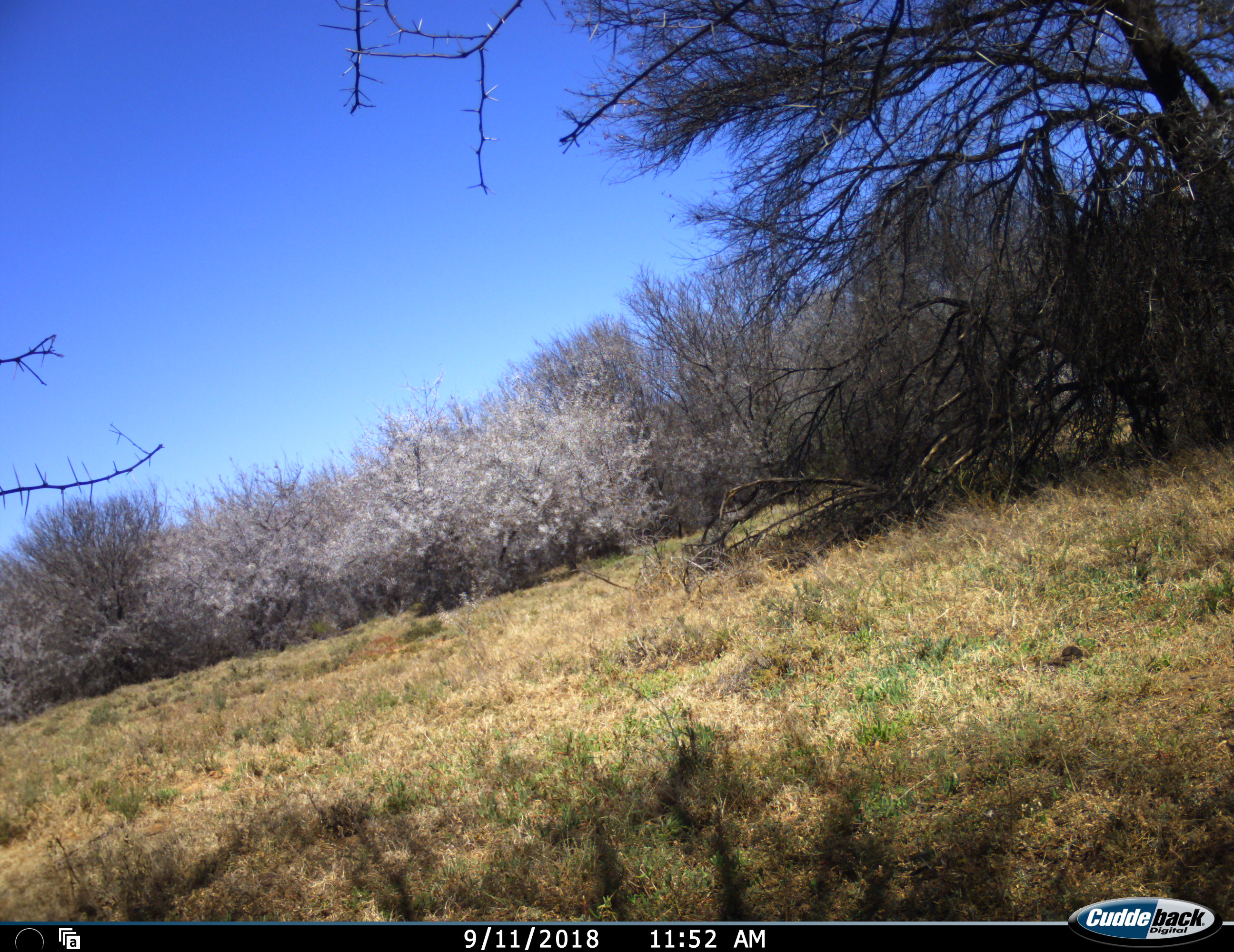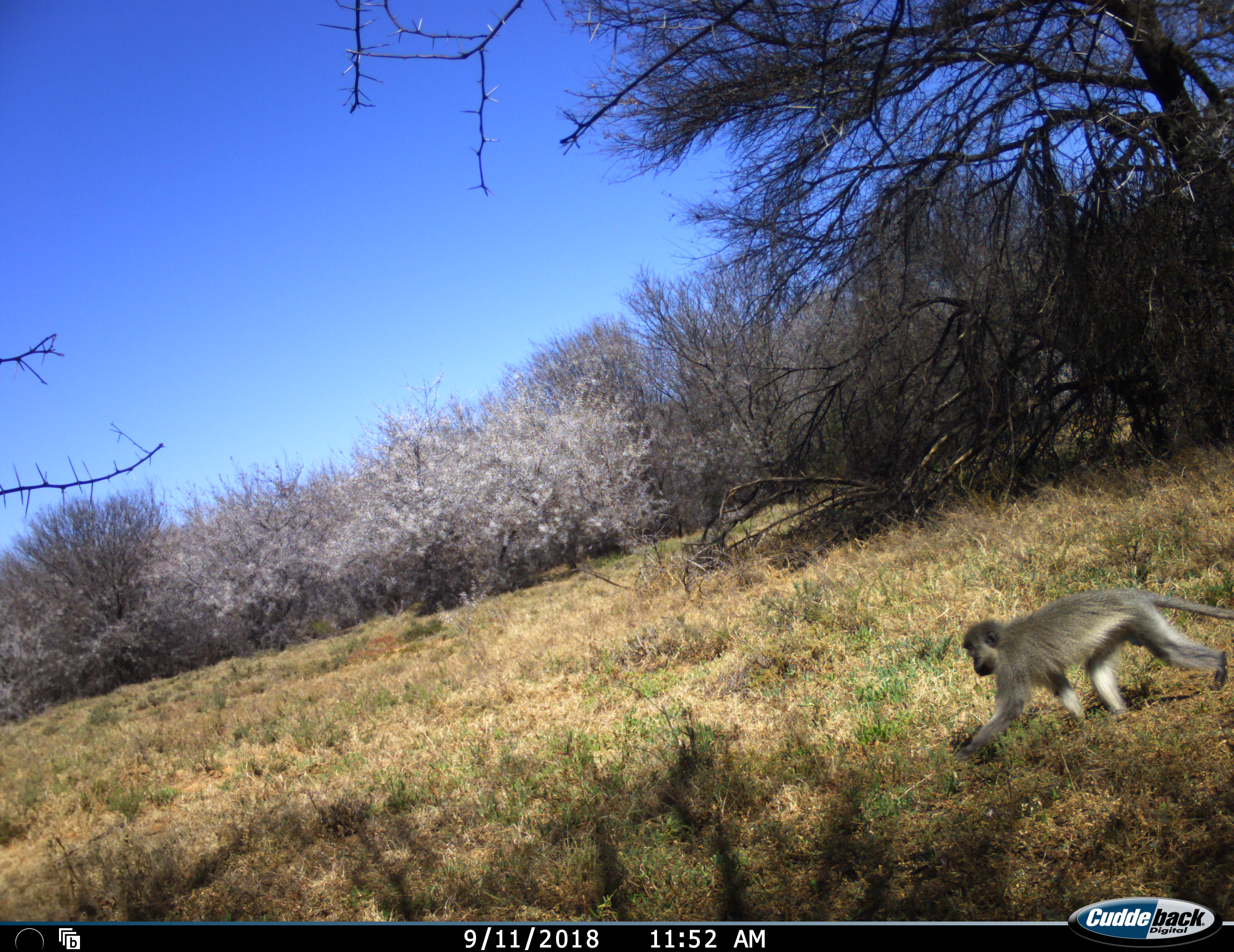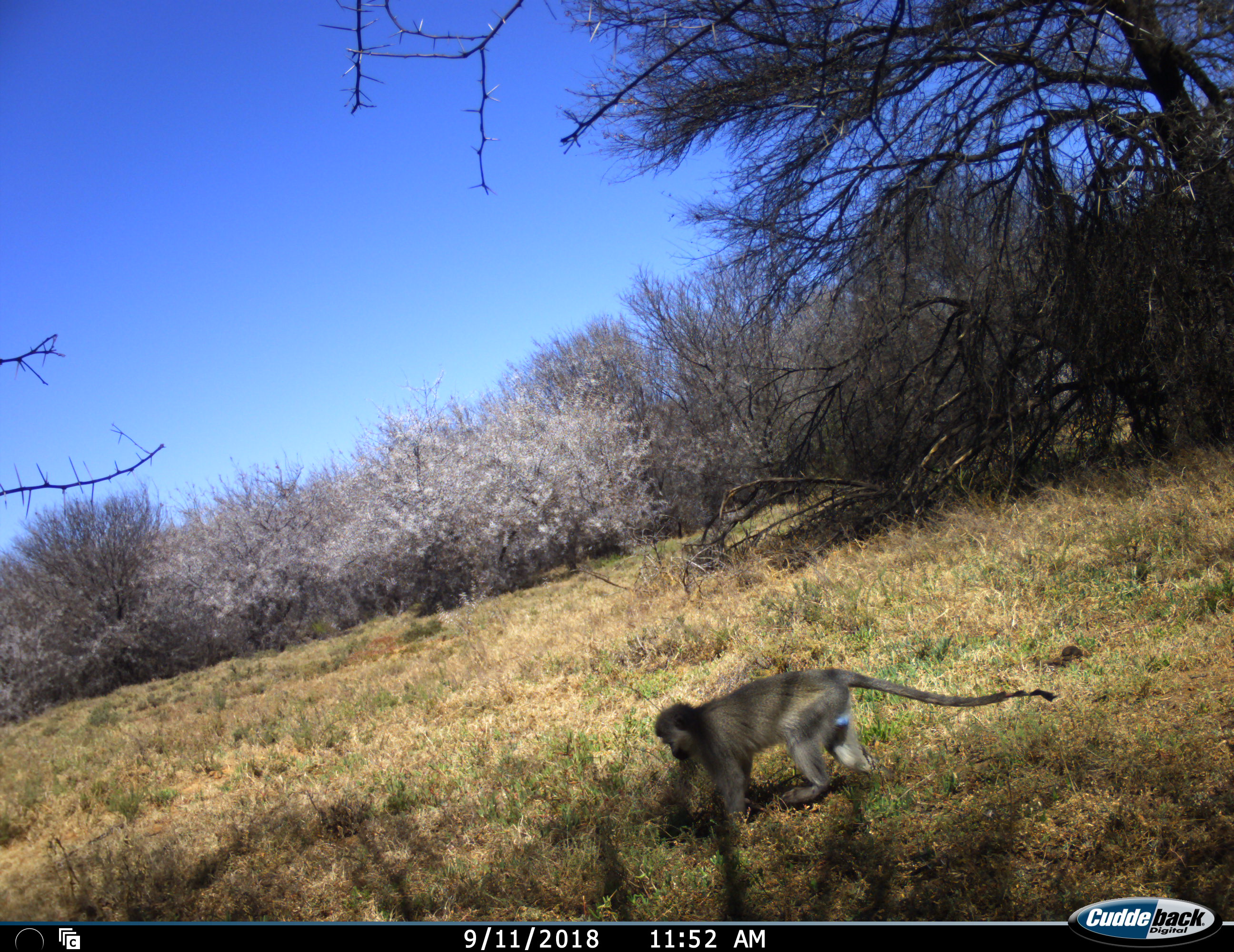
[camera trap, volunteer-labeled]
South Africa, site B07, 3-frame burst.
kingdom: Animalia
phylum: Chordata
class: Mammalia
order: Primates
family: Cercopithecidae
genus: Chlorocebus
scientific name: Chlorocebus pygerythrus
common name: vervet monkey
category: monkeyvervet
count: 1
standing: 0%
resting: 0%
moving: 100%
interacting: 0%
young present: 12%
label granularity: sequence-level